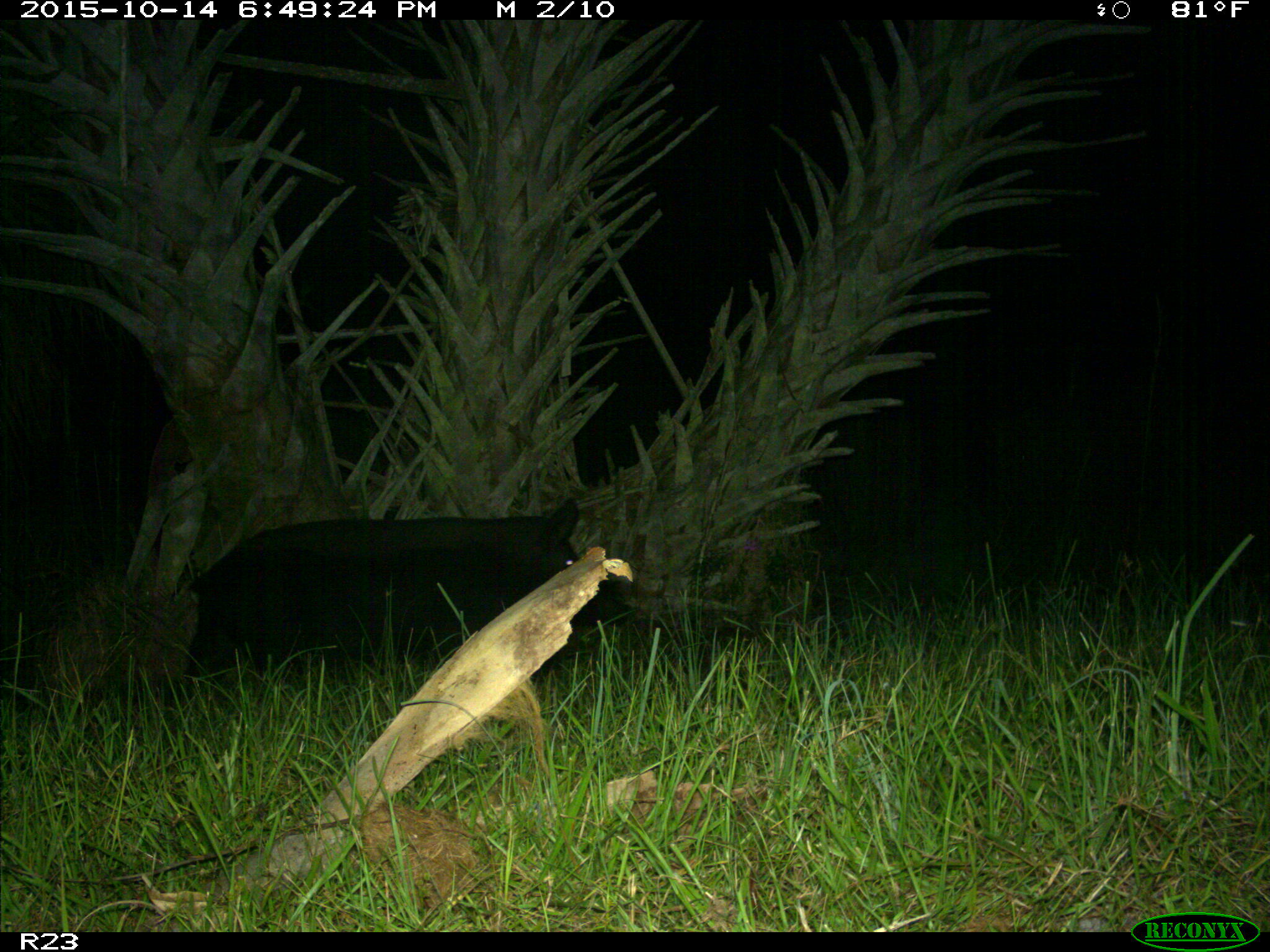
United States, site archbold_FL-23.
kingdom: Animalia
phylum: Chordata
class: Mammalia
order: Artiodactyla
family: Suidae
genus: Sus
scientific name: Sus scrofa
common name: wild boar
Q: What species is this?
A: Sus scrofa (wild boar).